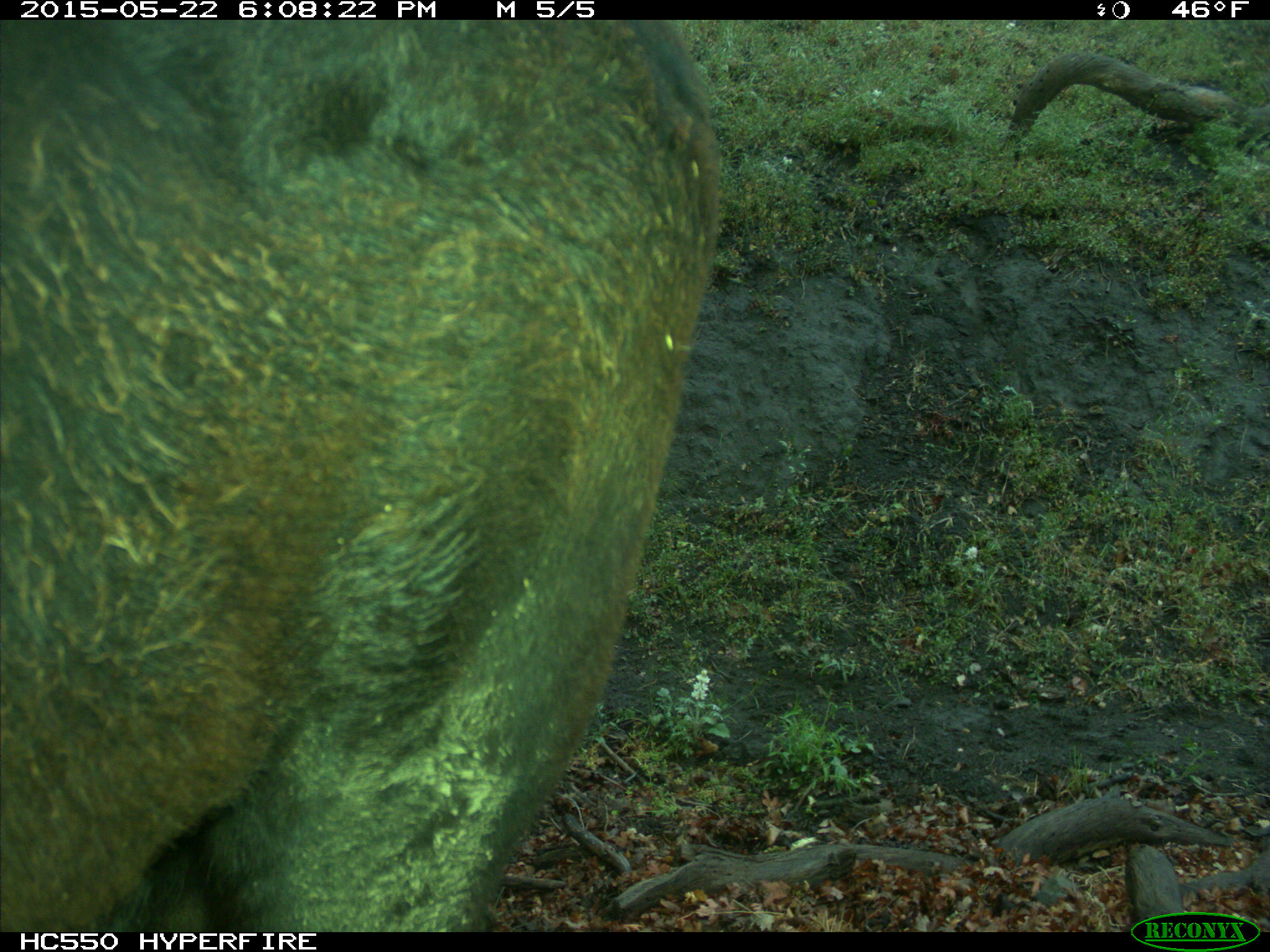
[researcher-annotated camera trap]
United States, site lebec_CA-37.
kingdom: Animalia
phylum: Chordata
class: Mammalia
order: Artiodactyla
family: Bovidae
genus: Bos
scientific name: Bos taurus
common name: domestic cow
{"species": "Bos taurus (domestic cow)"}